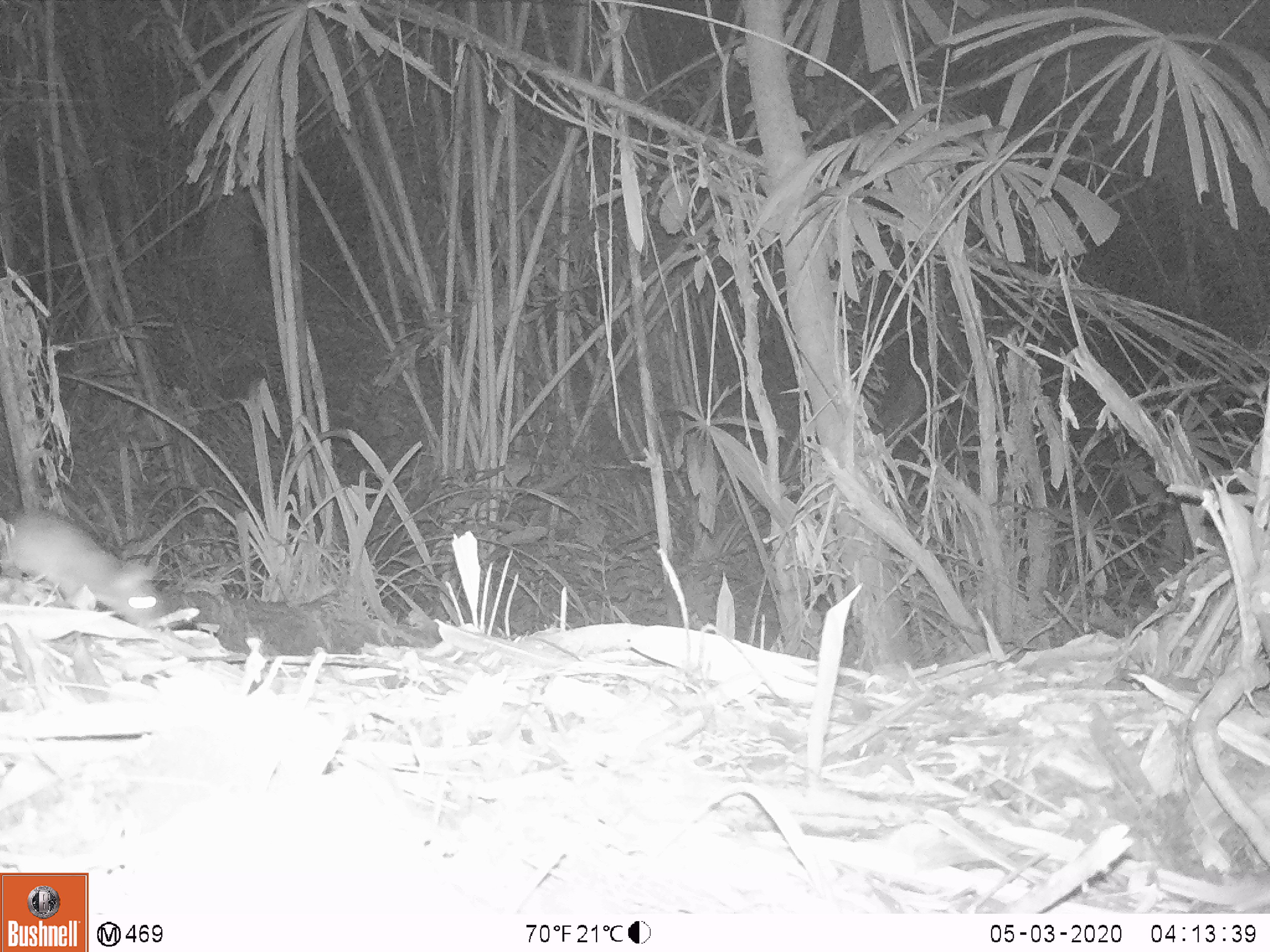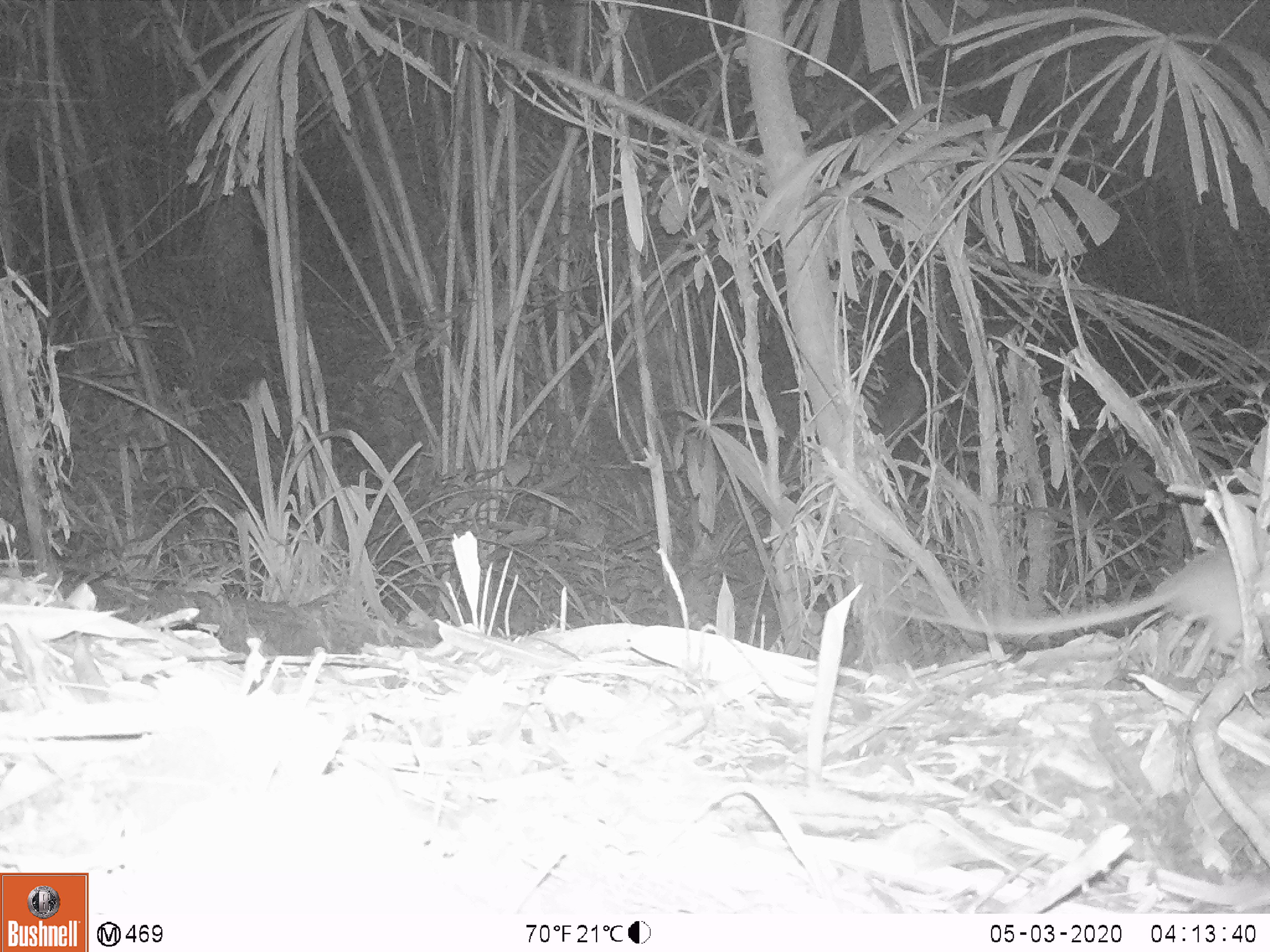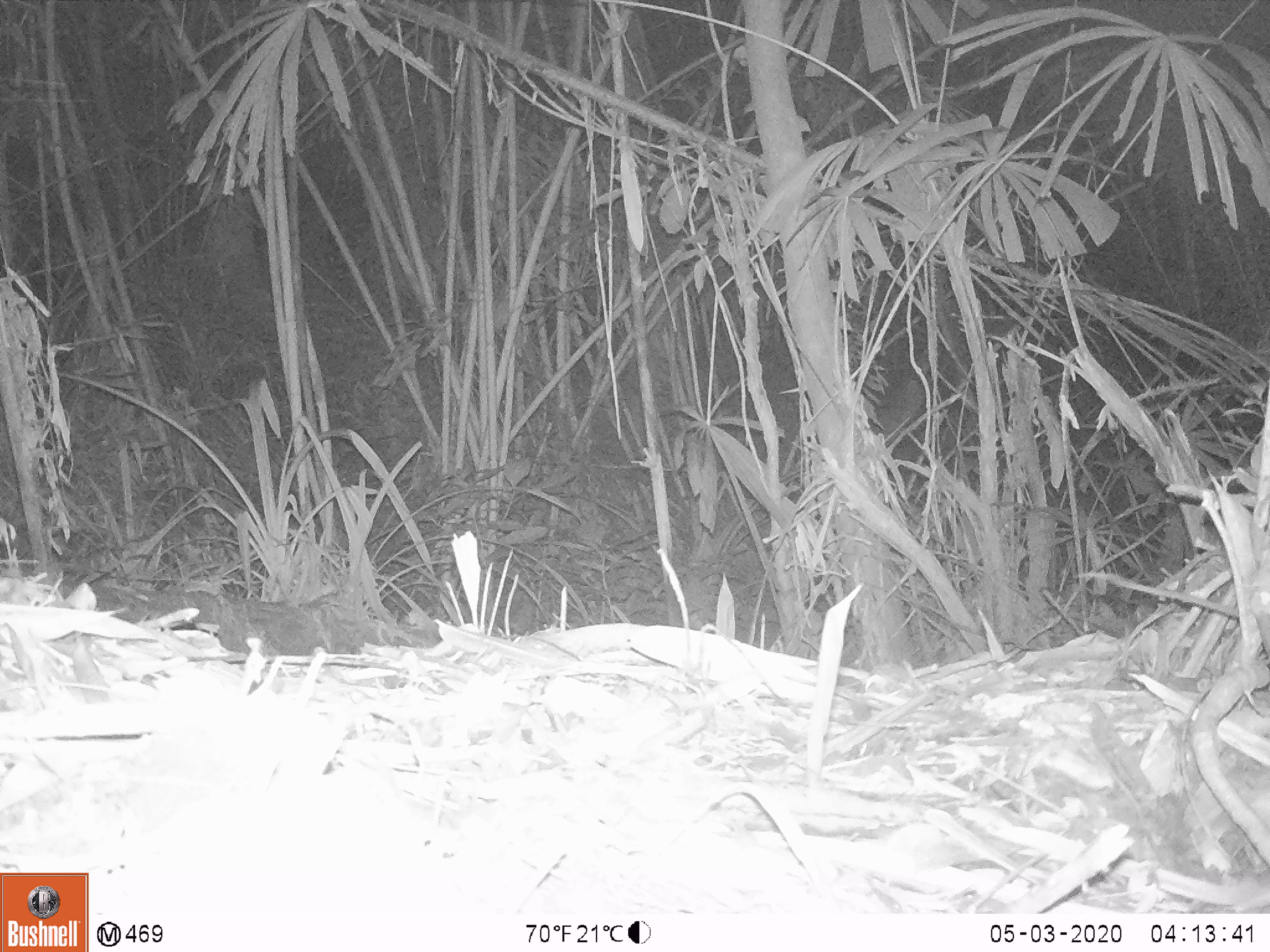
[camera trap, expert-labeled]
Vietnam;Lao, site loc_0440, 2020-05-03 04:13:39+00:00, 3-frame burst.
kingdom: Animalia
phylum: Chordata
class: Mammalia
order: Rodentia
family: Muridae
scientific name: Muridae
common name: old-world mice and rats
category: unidentified murid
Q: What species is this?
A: Unidentified murid (old-world mice and rats) (Muridae).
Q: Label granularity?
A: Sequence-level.